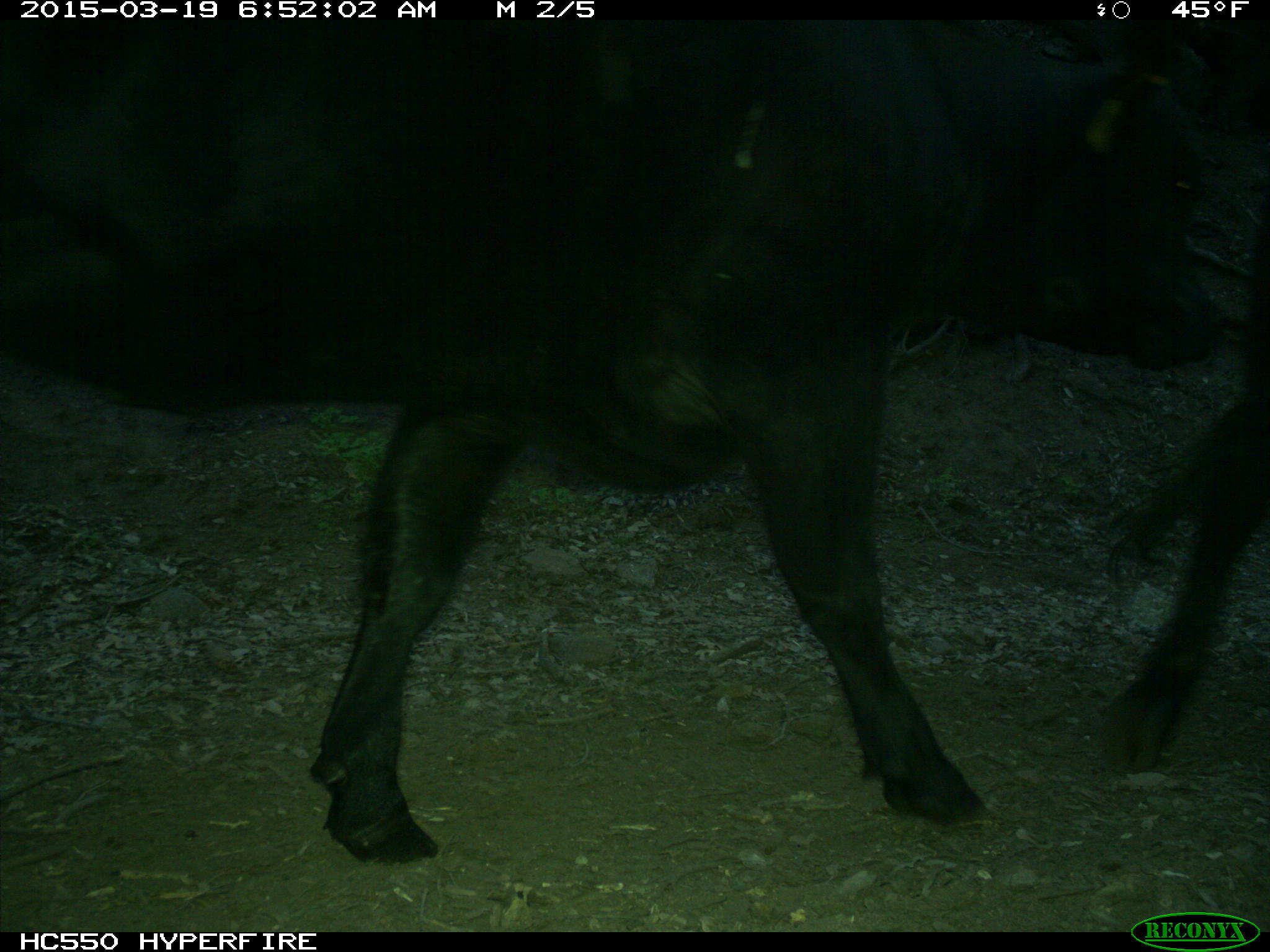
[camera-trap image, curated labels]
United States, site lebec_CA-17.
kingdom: Animalia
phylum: Chordata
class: Mammalia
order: Artiodactyla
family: Bovidae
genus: Bos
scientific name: Bos taurus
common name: domestic cow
Bos taurus (domestic cow).